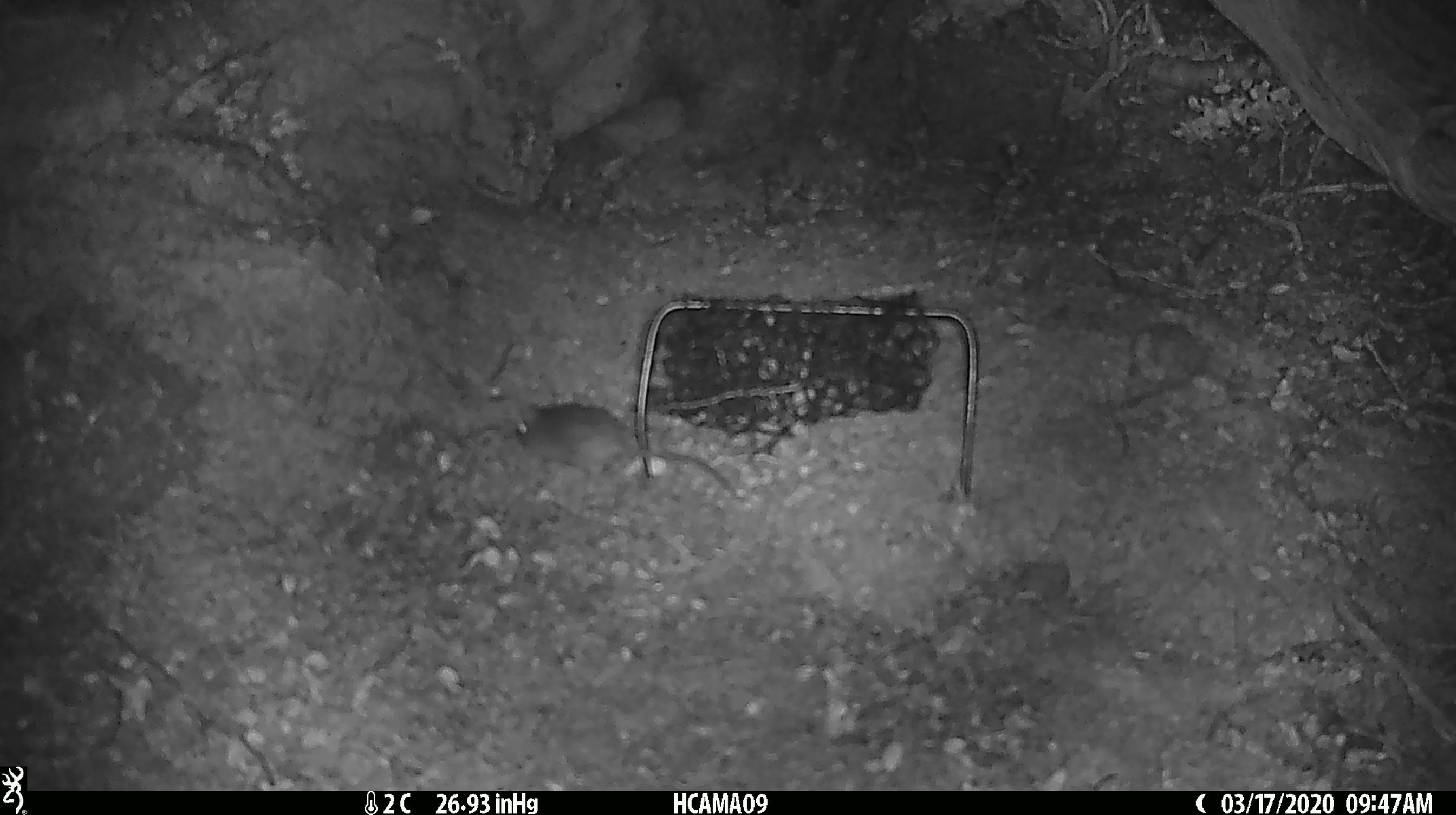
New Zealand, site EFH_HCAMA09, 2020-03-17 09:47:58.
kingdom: Animalia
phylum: Chordata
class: Mammalia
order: Rodentia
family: Muridae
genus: Mus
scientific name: Mus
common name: mouse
Mouse (Mus).